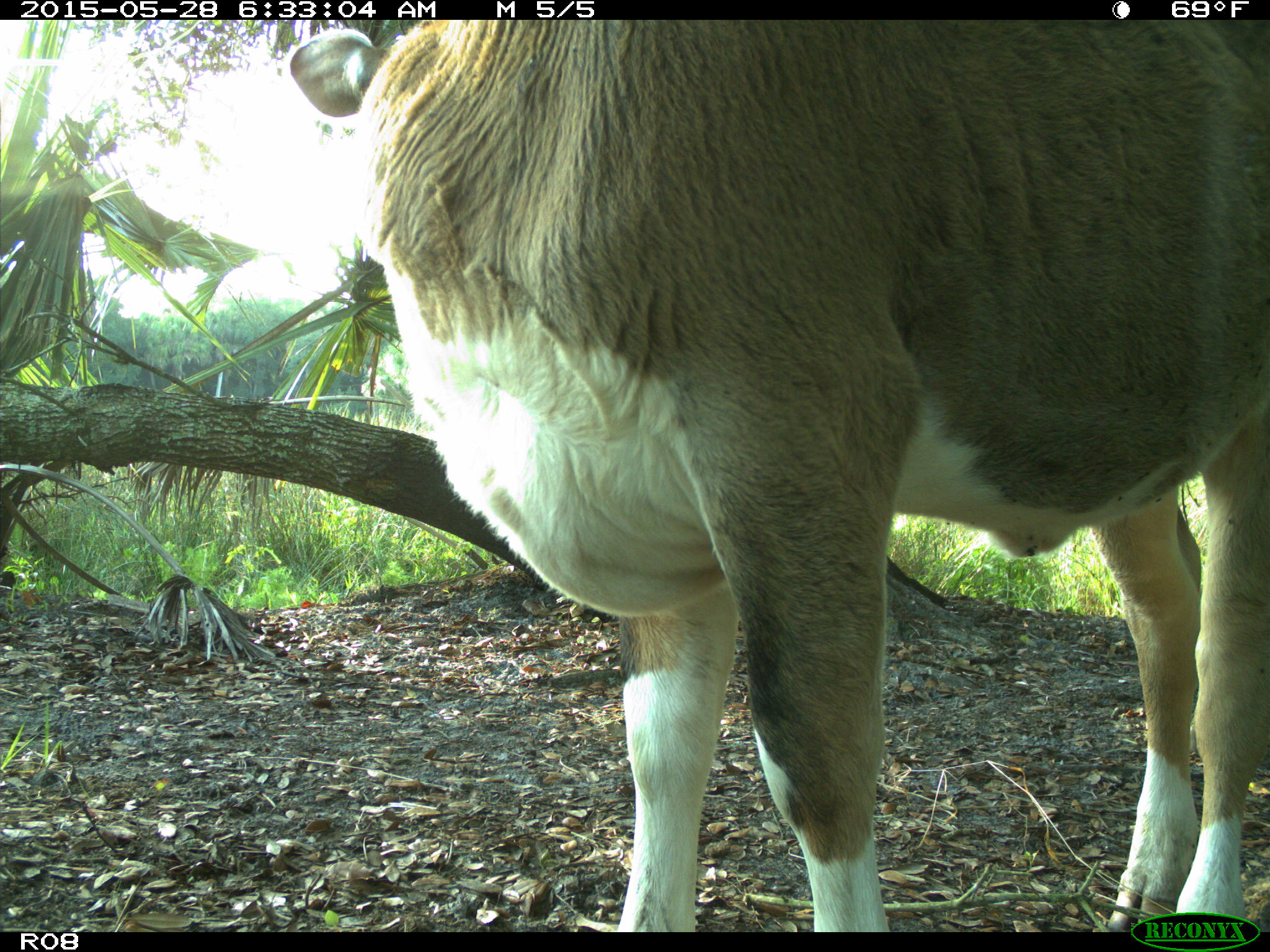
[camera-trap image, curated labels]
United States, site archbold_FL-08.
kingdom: Animalia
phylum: Chordata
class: Mammalia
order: Artiodactyla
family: Bovidae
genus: Bos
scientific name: Bos taurus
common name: domestic cow